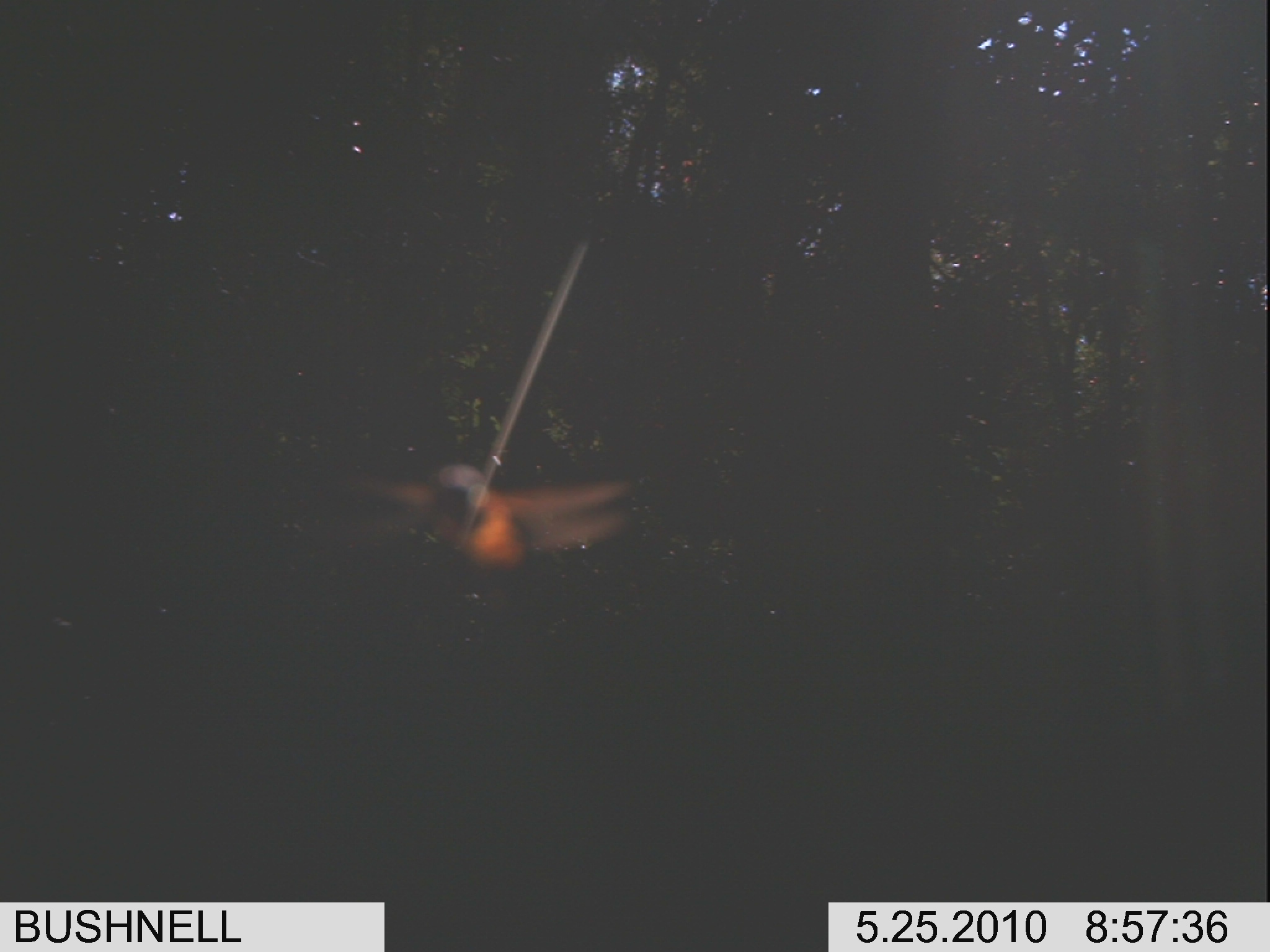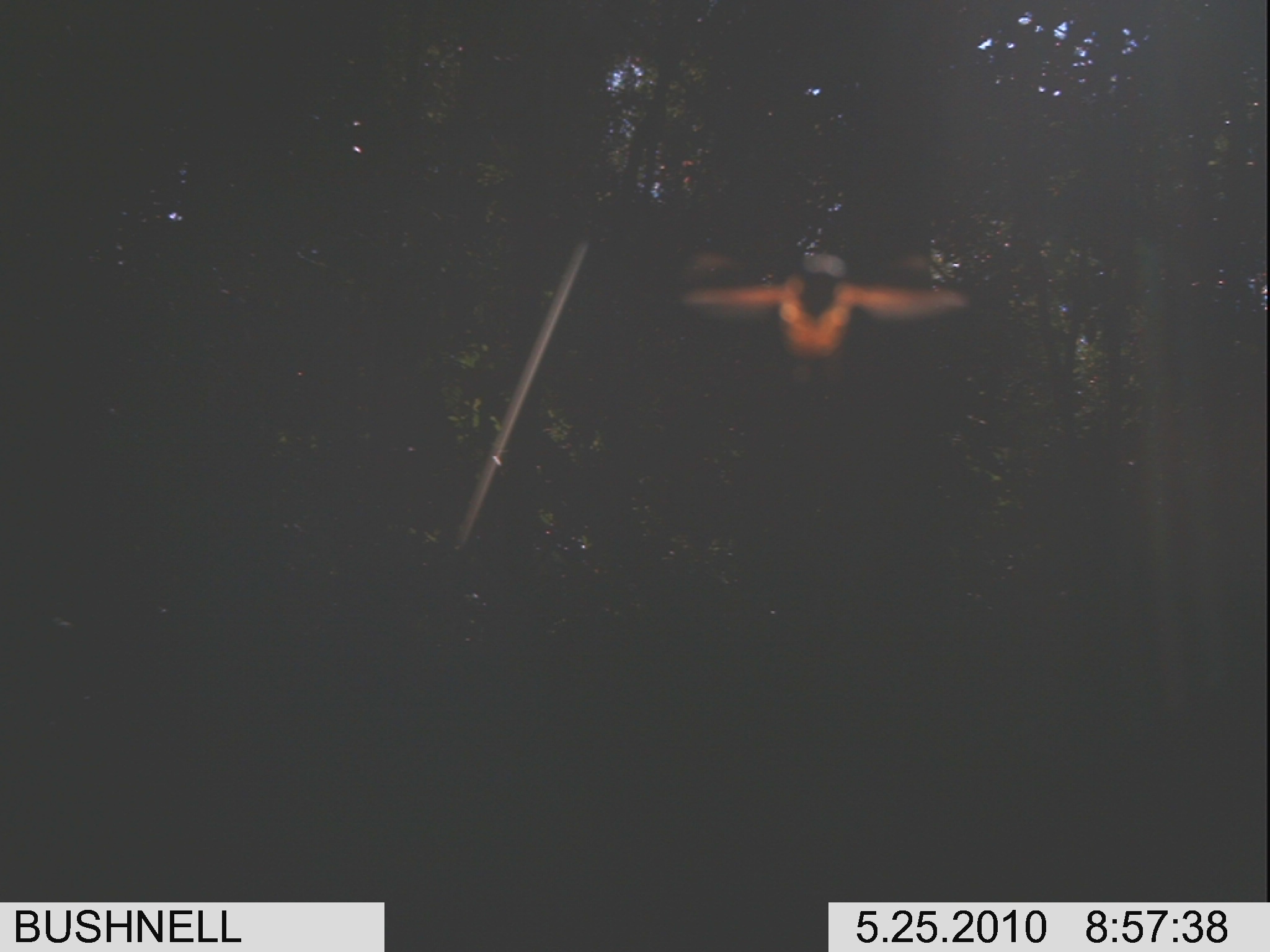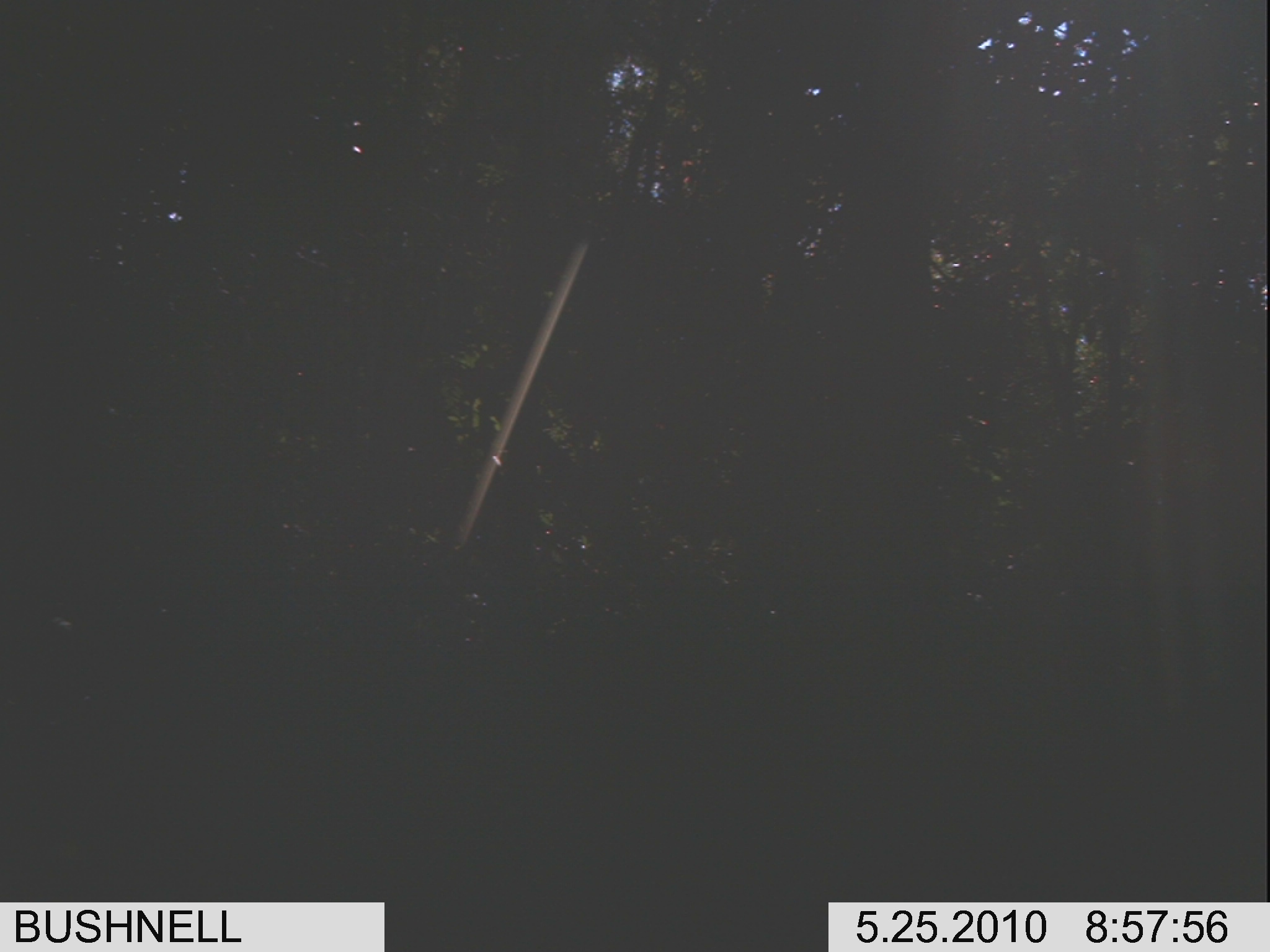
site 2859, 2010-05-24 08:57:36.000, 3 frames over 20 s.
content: unidentified animal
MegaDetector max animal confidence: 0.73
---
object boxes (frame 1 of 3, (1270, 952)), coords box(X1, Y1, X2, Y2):
unidentifiable: box(349, 460, 633, 576)